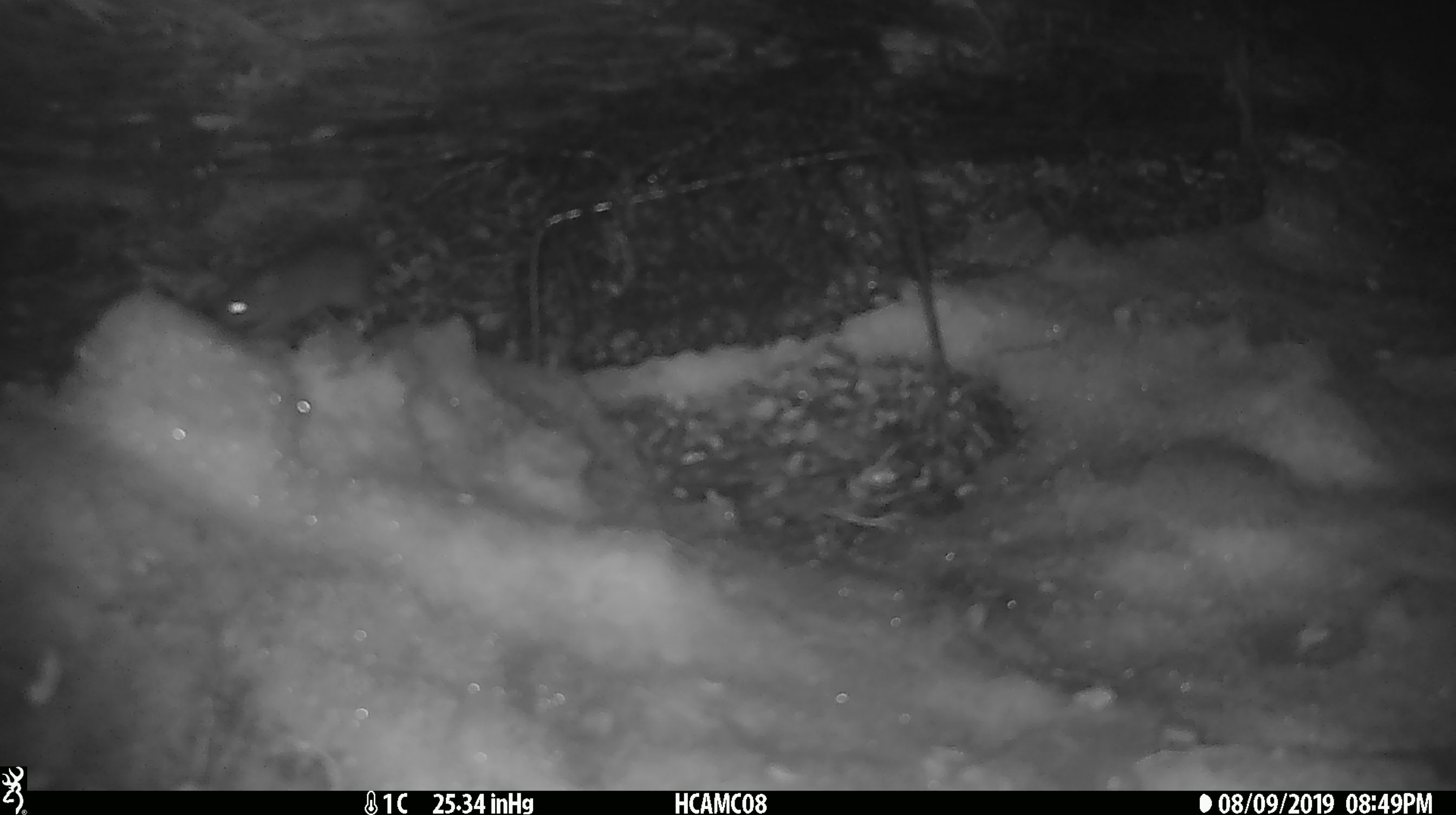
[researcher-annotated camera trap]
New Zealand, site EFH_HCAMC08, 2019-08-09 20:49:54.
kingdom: Animalia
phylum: Chordata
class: Mammalia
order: Rodentia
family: Muridae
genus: Mus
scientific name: Mus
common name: mouse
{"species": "mouse (Mus)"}